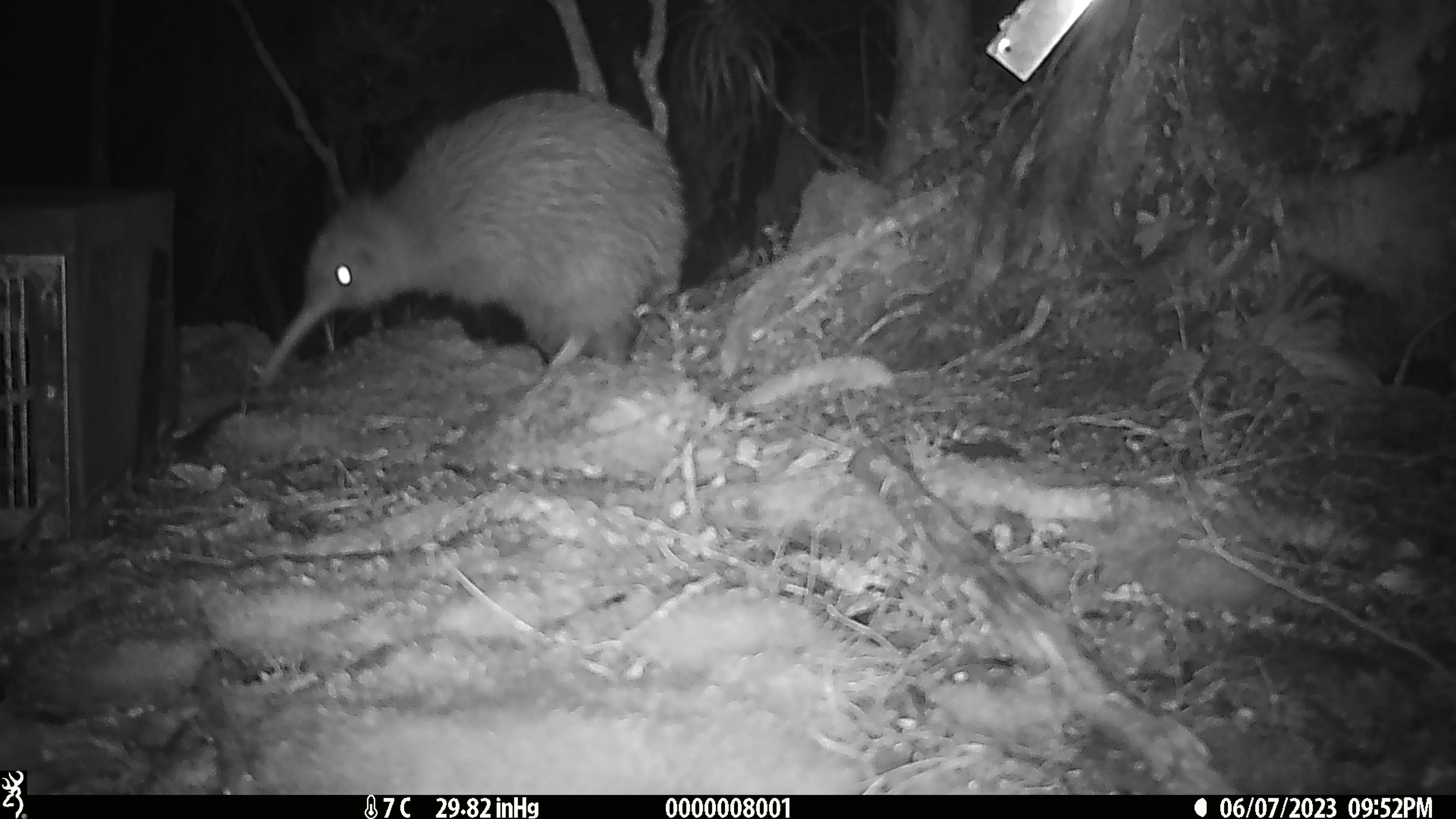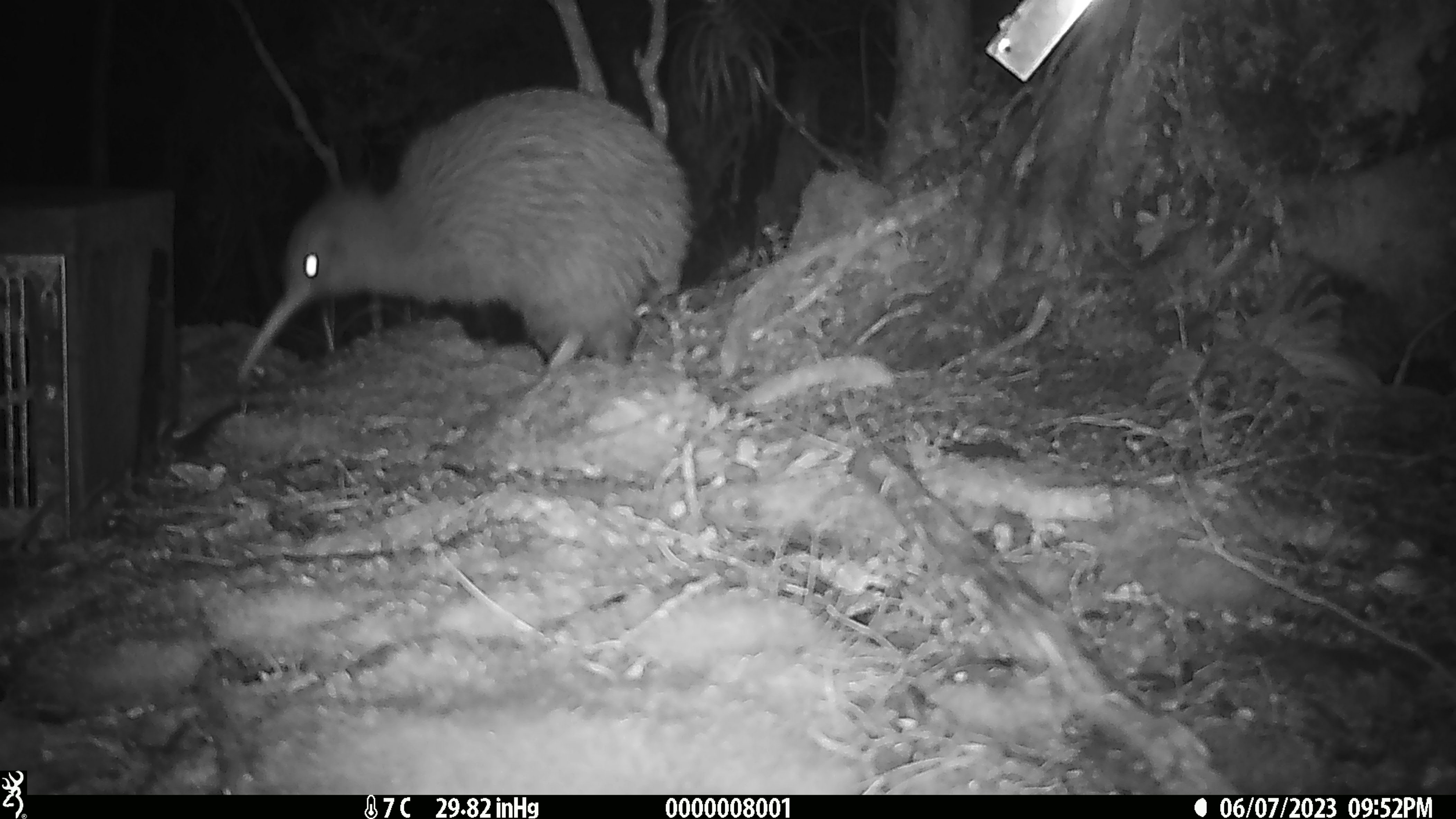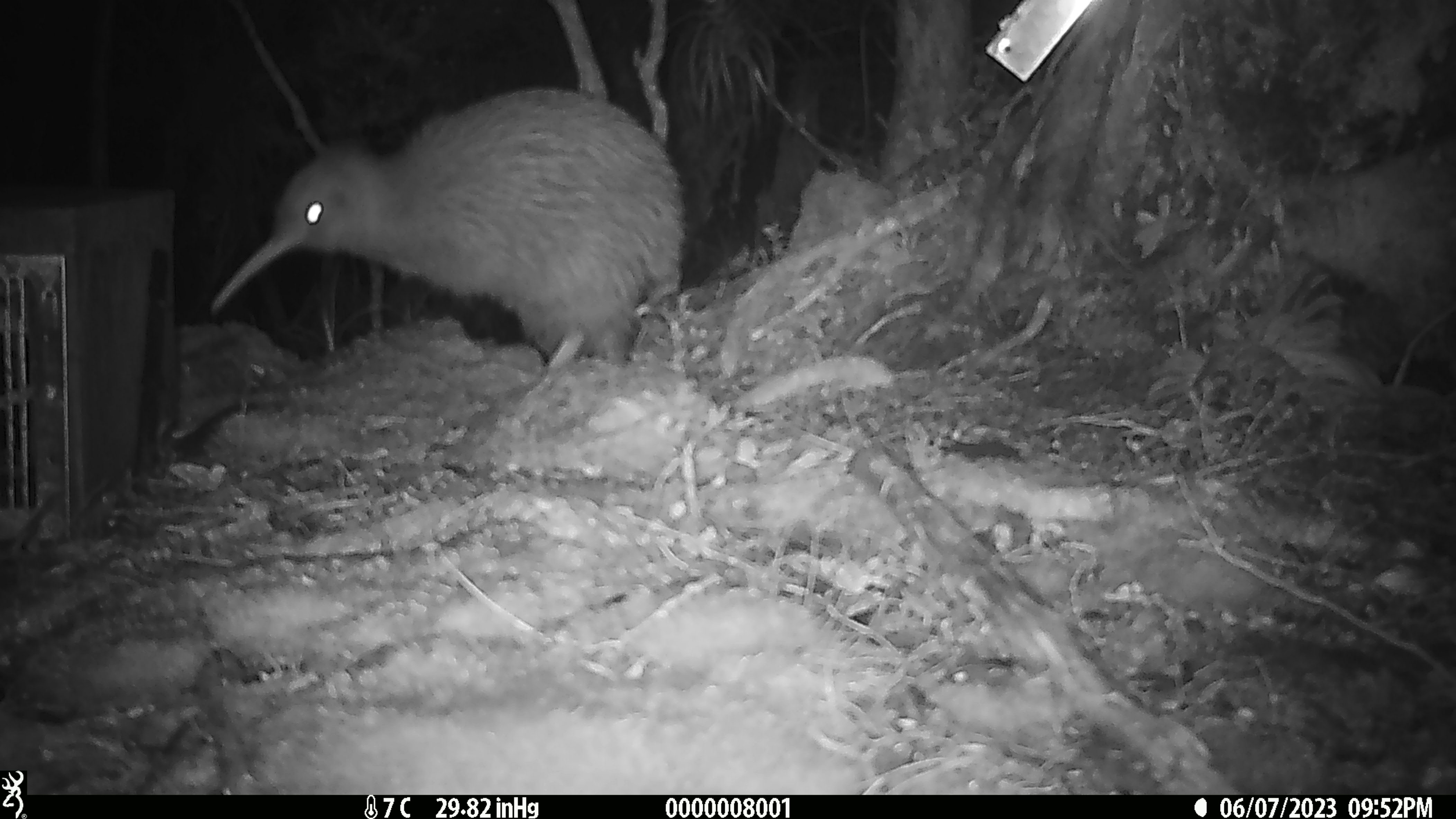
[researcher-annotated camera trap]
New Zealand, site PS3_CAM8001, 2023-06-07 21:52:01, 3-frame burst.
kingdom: Animalia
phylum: Chordata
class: Aves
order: Apterygiformes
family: Apterygidae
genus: Apteryx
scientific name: Apteryx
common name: kiwi